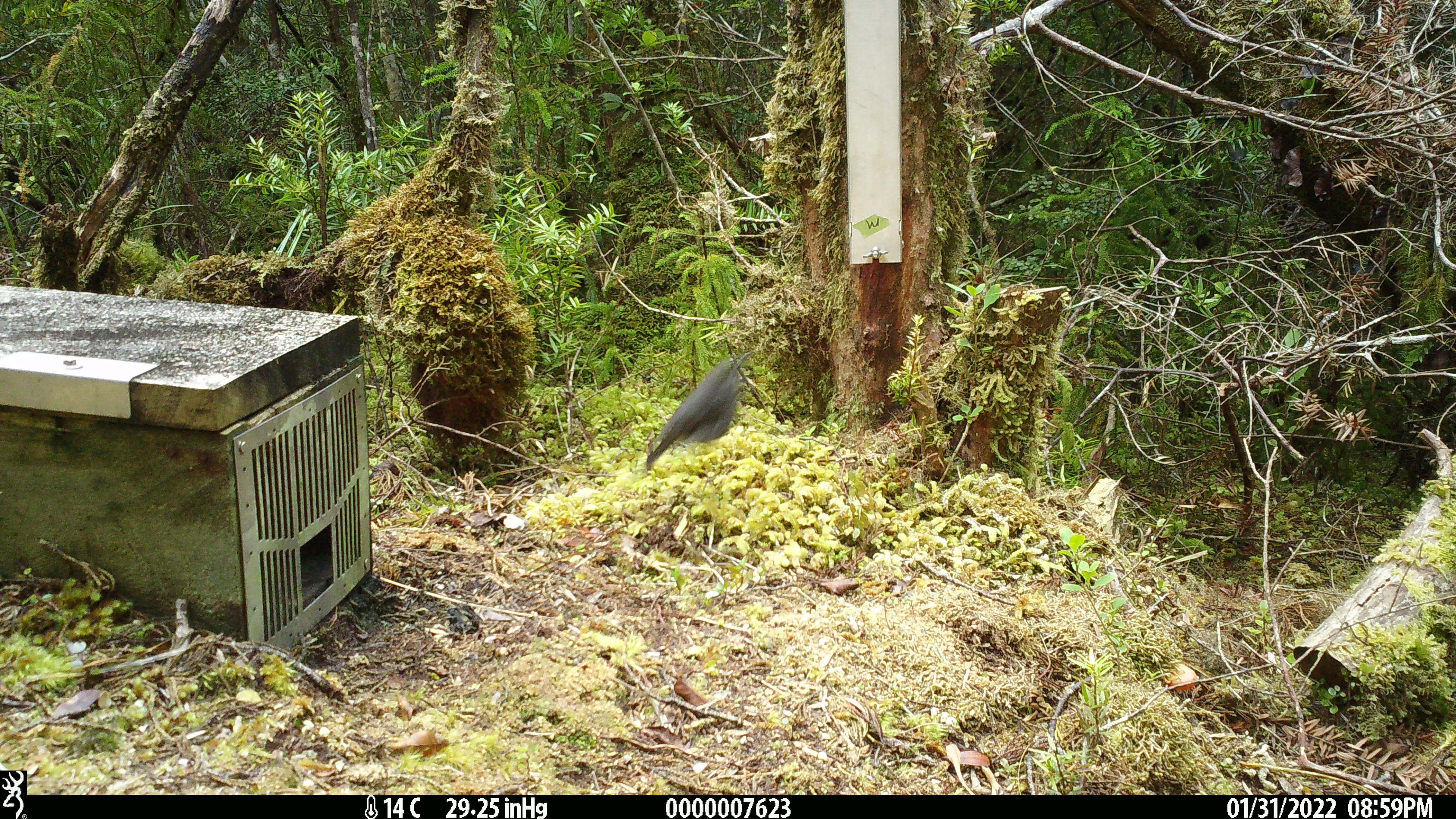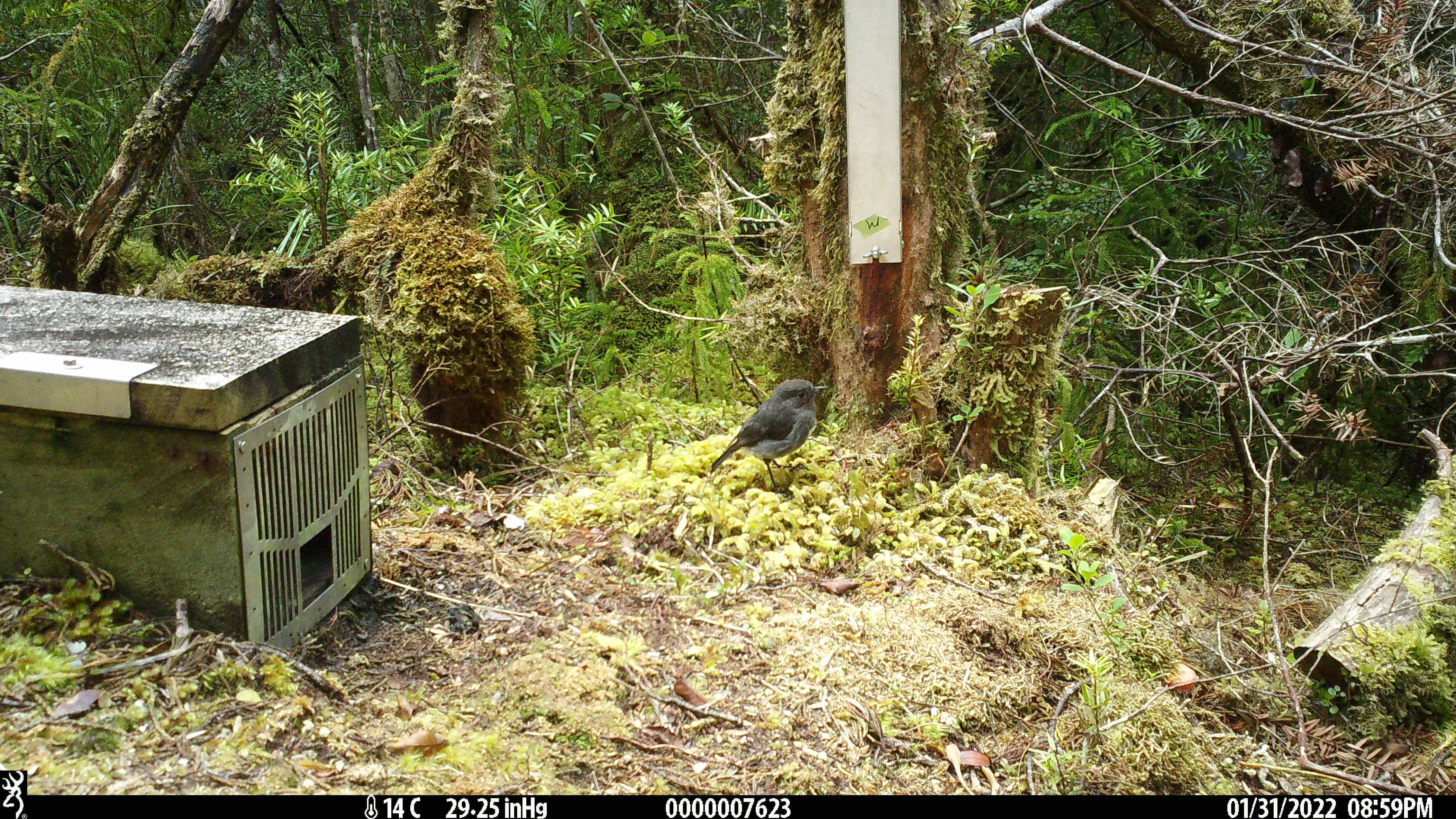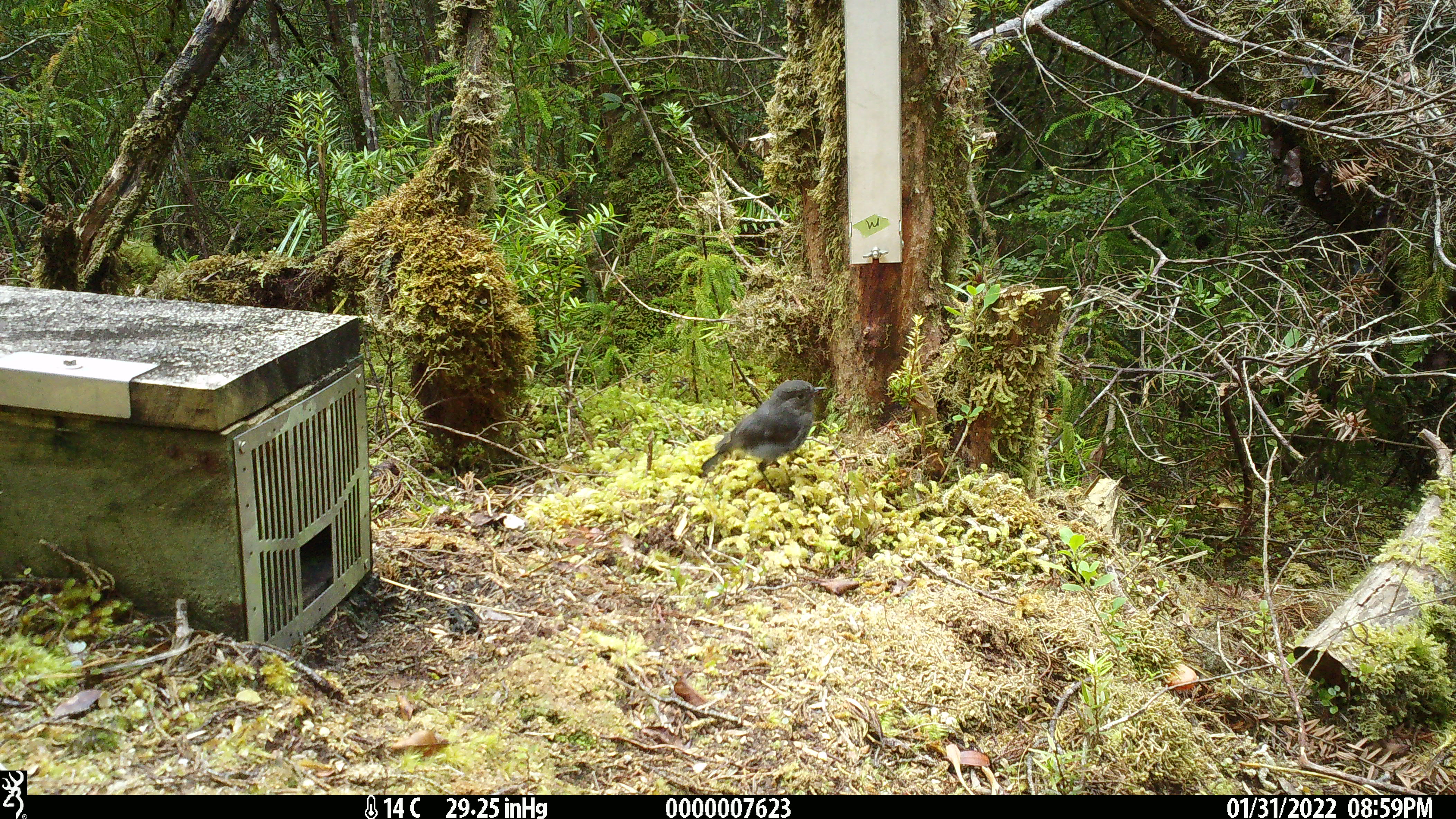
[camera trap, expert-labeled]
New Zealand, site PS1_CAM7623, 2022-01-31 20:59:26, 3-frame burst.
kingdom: Animalia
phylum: Chordata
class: Aves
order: Passeriformes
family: Petroicidae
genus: Petroica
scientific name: Petroica australis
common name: new zealand robin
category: robin